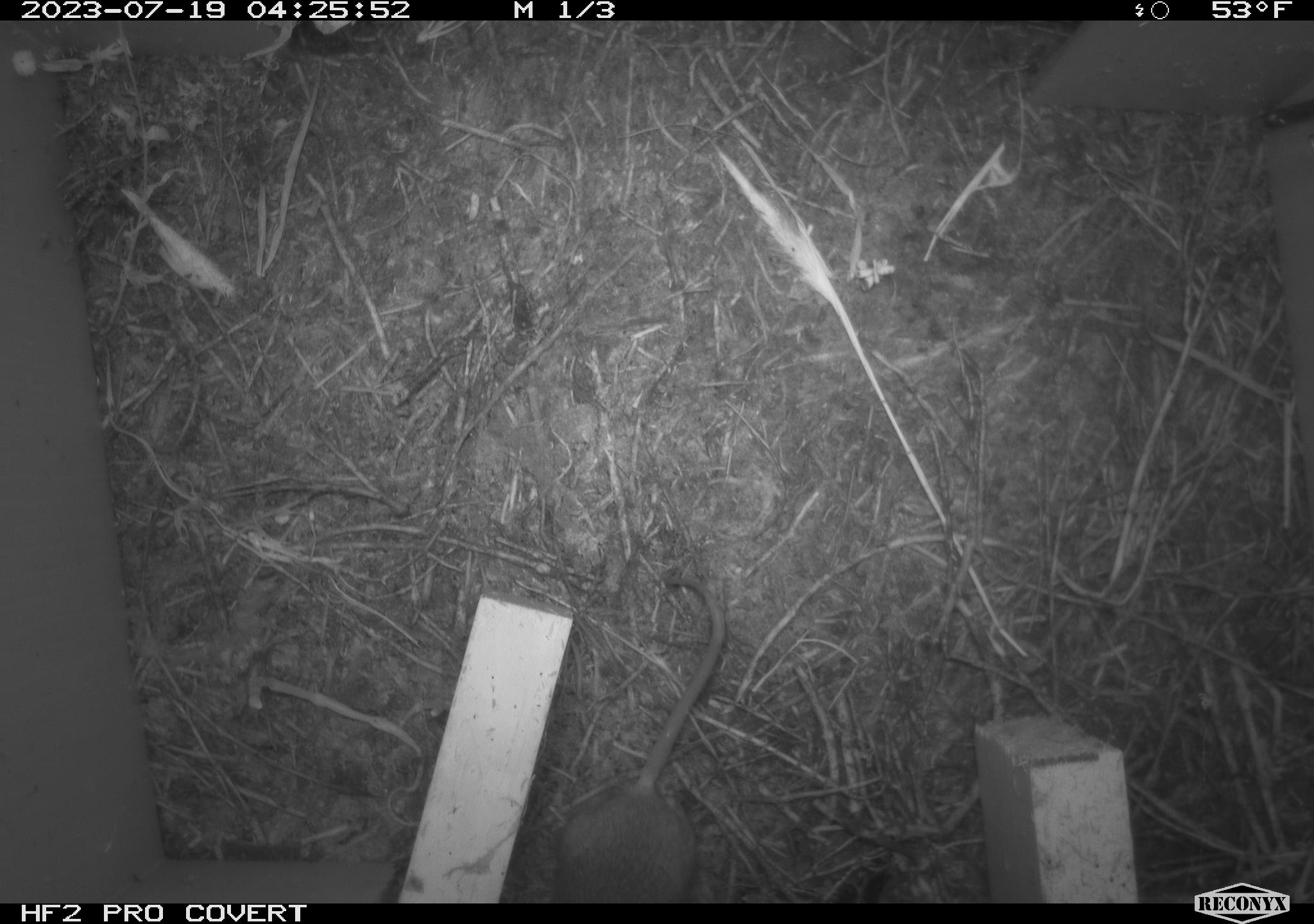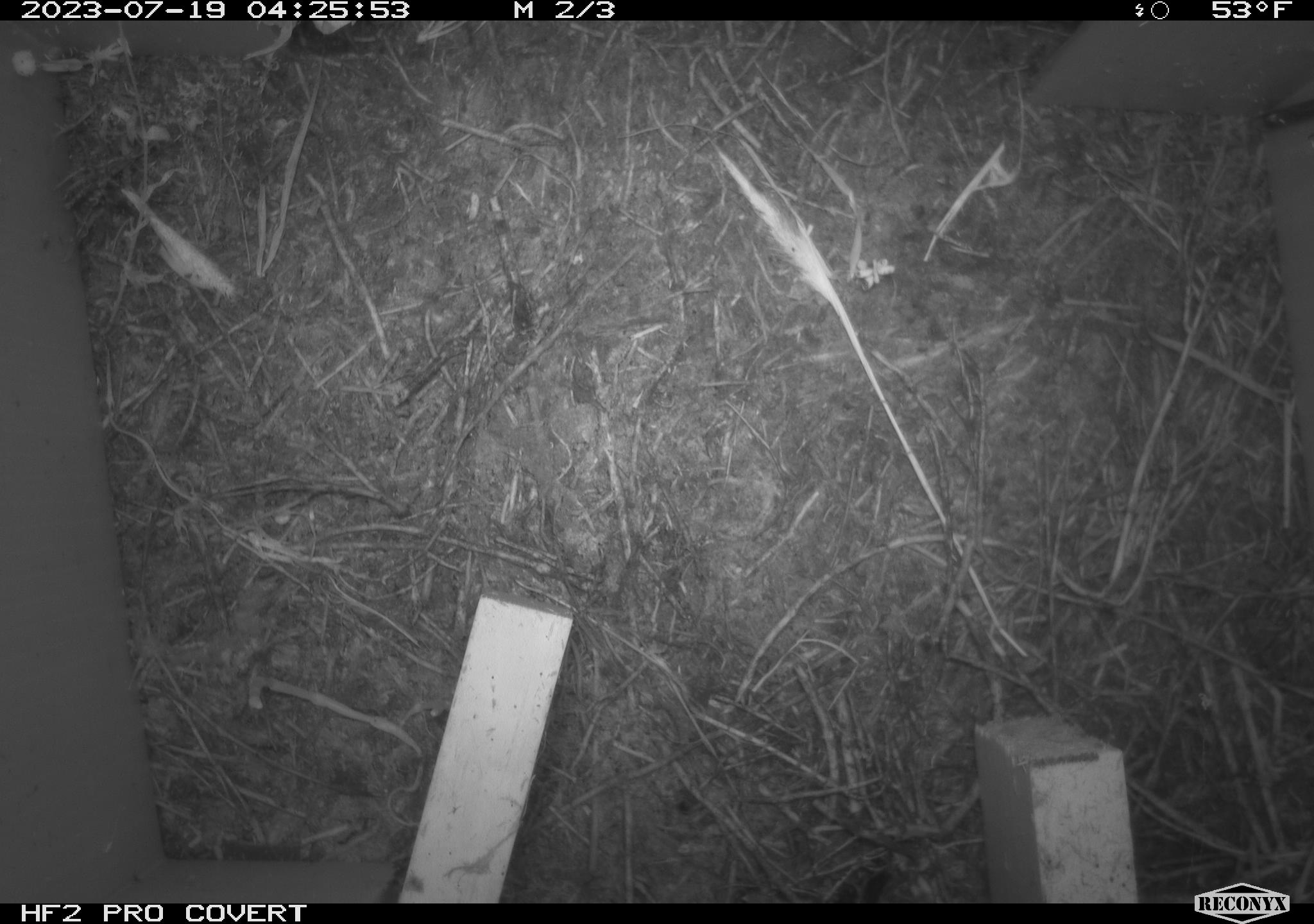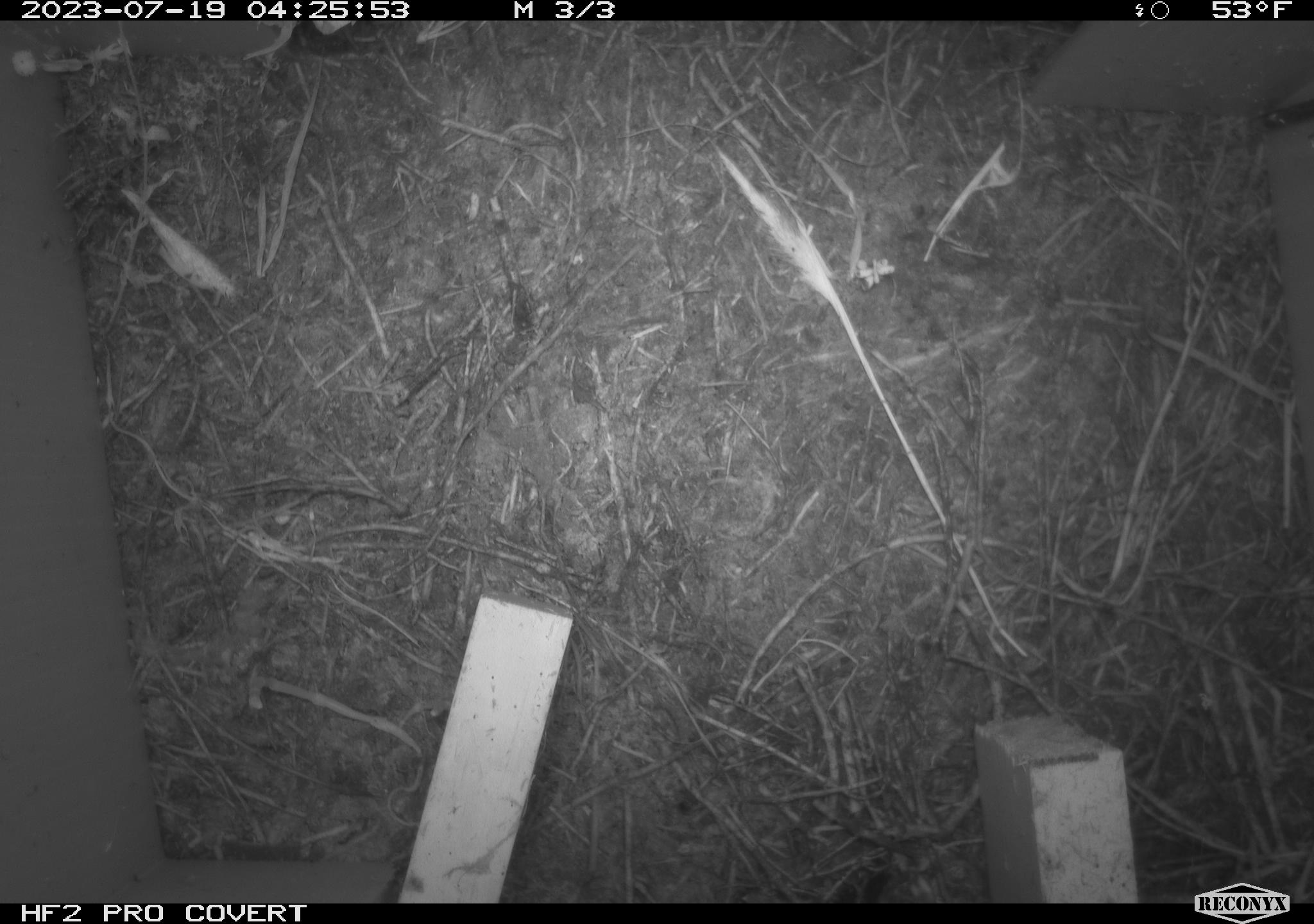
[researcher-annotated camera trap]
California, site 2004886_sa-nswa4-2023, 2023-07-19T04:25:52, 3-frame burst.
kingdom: Animalia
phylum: Chordata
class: Mammalia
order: Rodentia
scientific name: Rodentia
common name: mouse species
Mouse species (Rodentia).